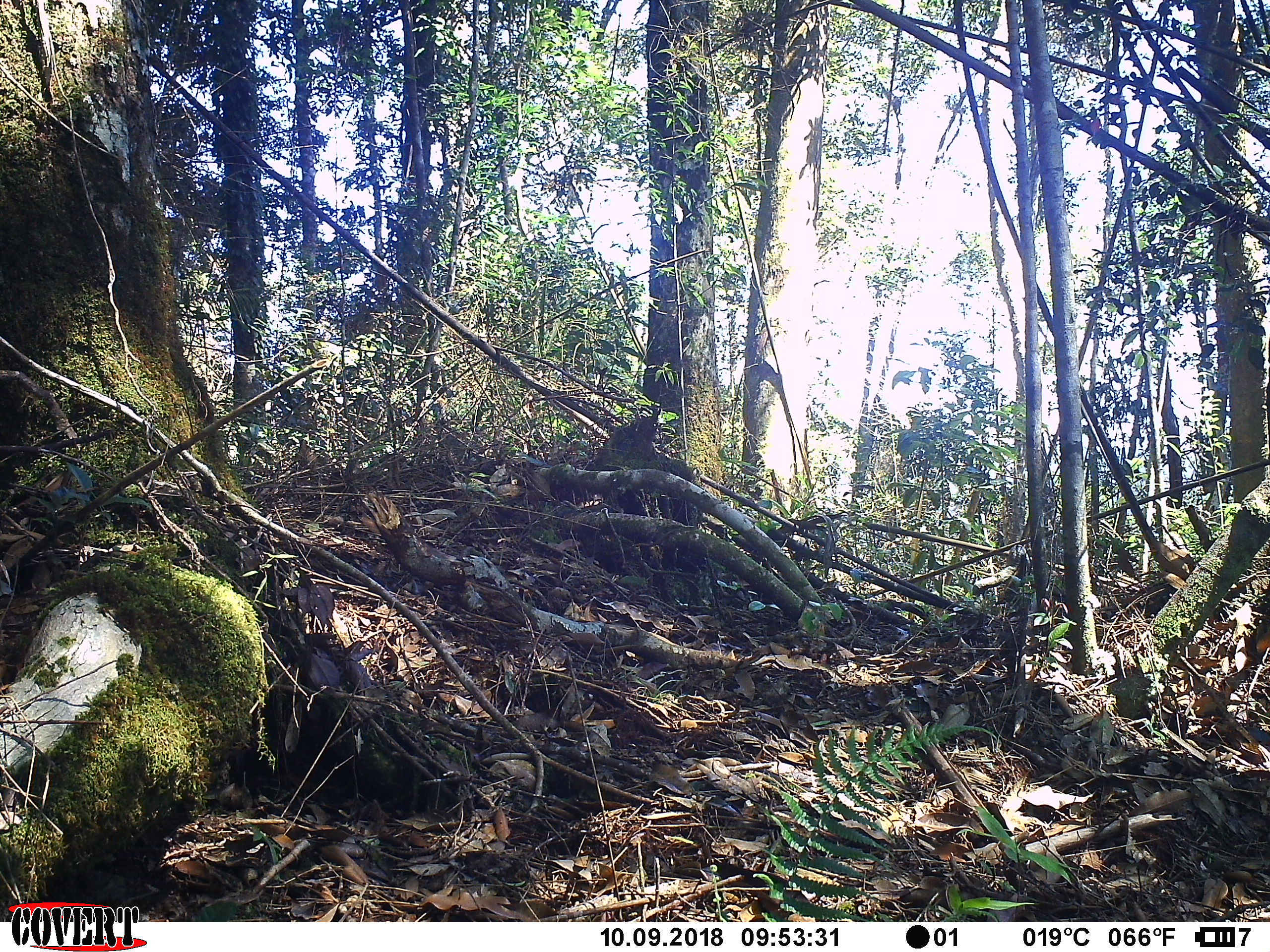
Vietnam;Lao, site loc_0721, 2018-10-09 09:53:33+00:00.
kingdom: Animalia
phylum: Chordata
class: Mammalia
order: Rodentia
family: Sciuridae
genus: Callosciurus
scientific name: Callosciurus erythraeus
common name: pallas's squirrel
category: pallass squirrel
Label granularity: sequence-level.